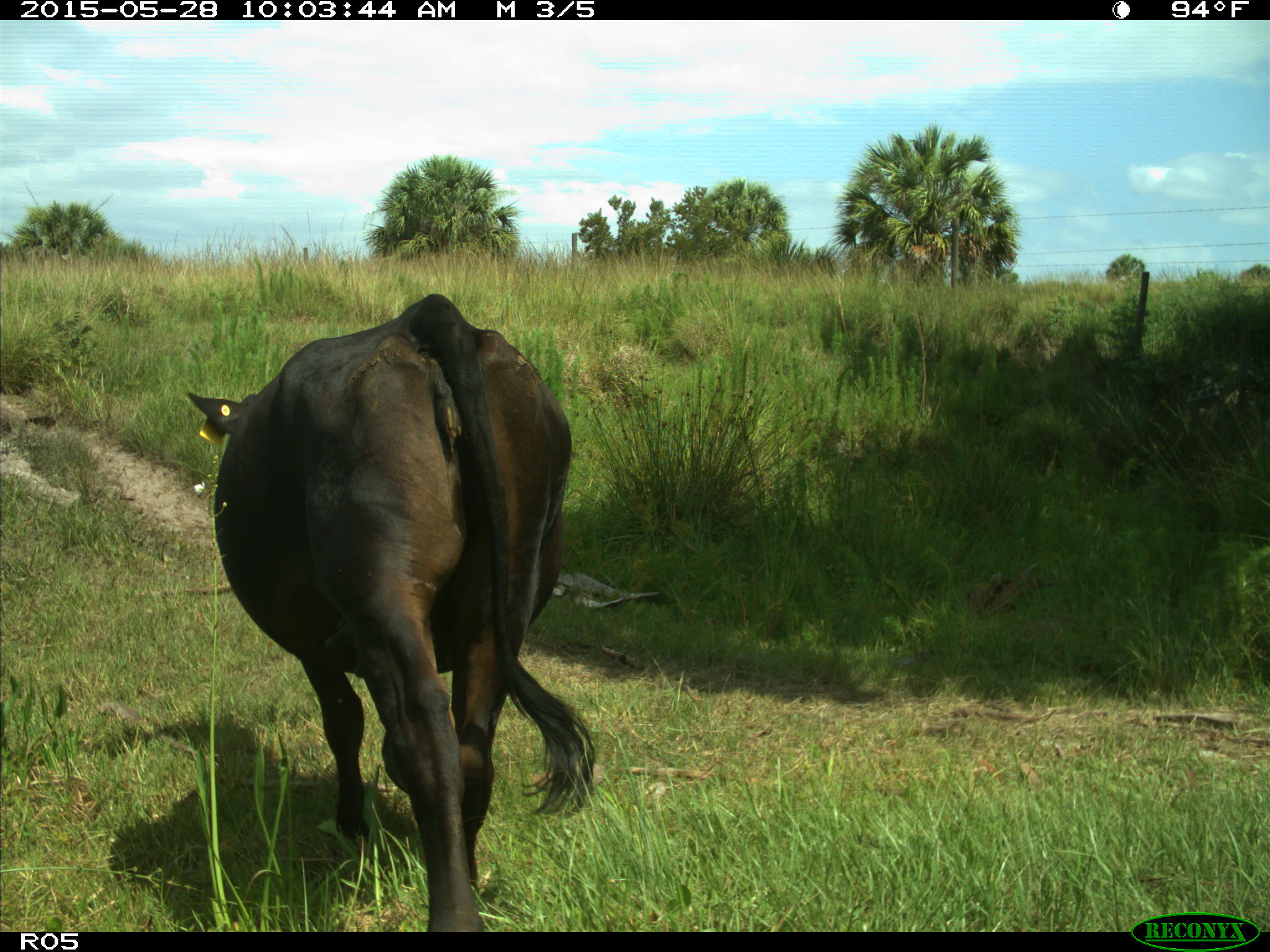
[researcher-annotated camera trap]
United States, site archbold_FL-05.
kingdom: Animalia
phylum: Chordata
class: Mammalia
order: Artiodactyla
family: Bovidae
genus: Bos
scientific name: Bos taurus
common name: domestic cow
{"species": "Bos taurus (domestic cow)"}